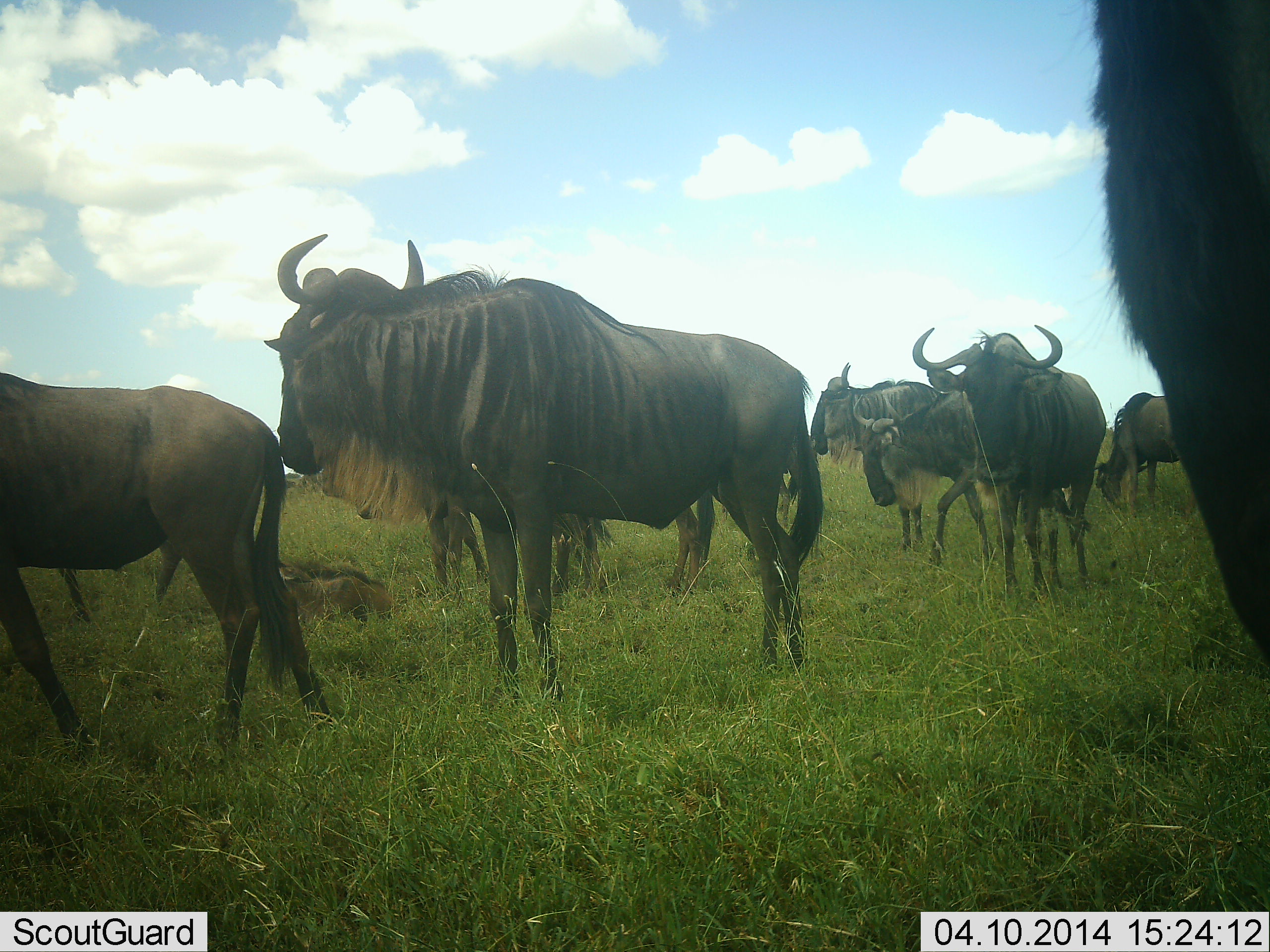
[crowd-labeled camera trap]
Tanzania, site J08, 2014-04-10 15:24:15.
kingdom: Animalia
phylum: Chordata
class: Mammalia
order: Artiodactyla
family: Bovidae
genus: Connochaetes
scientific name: Connochaetes taurinus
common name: blue wildebeest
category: wildebeest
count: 9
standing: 70%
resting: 50%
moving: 50%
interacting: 0%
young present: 30%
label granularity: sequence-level